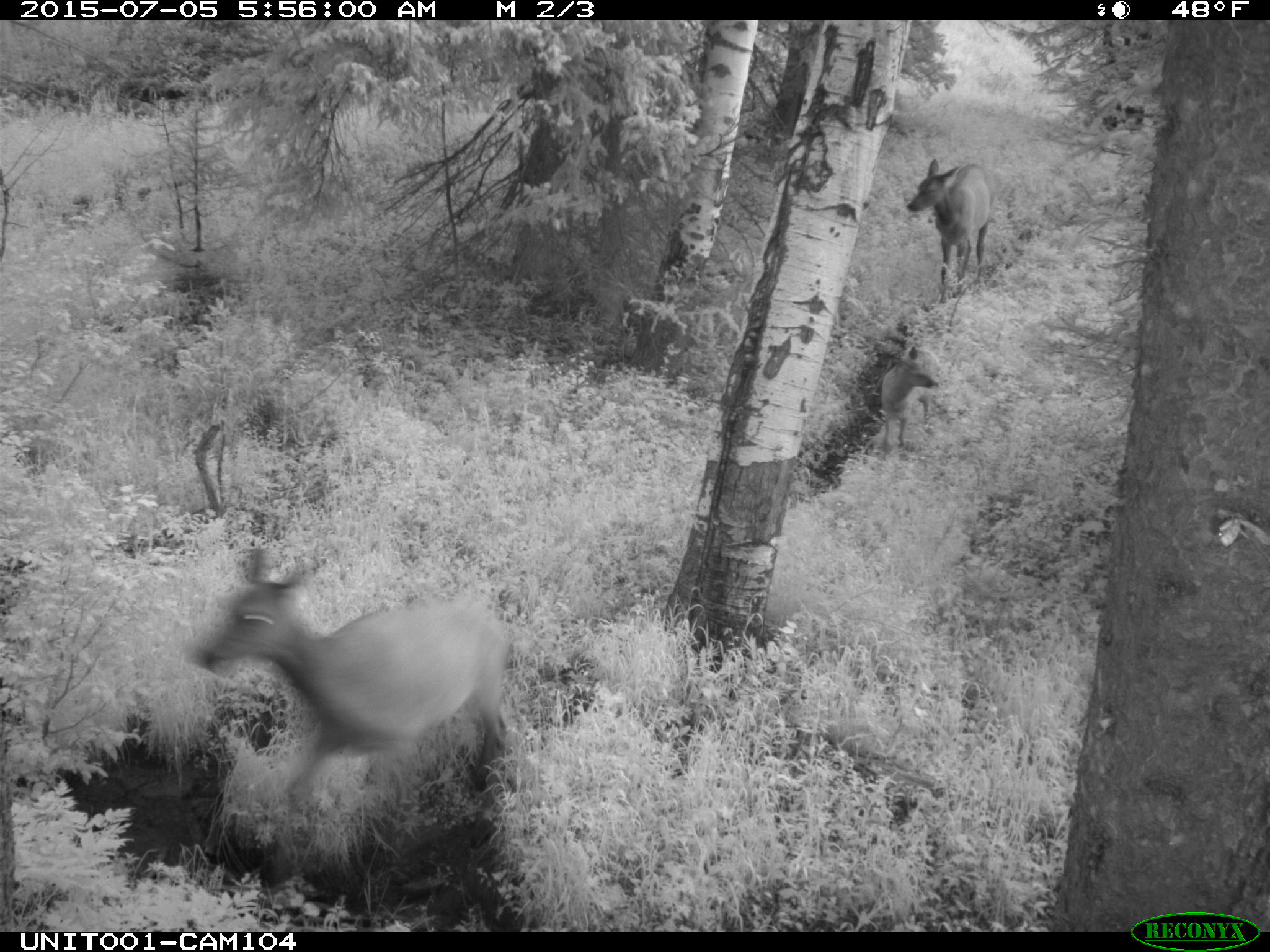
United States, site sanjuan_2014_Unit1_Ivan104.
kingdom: Animalia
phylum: Chordata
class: Mammalia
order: Artiodactyla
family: Cervidae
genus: Cervus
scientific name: Cervus elaphus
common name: red deer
Cervus elaphus (red deer).